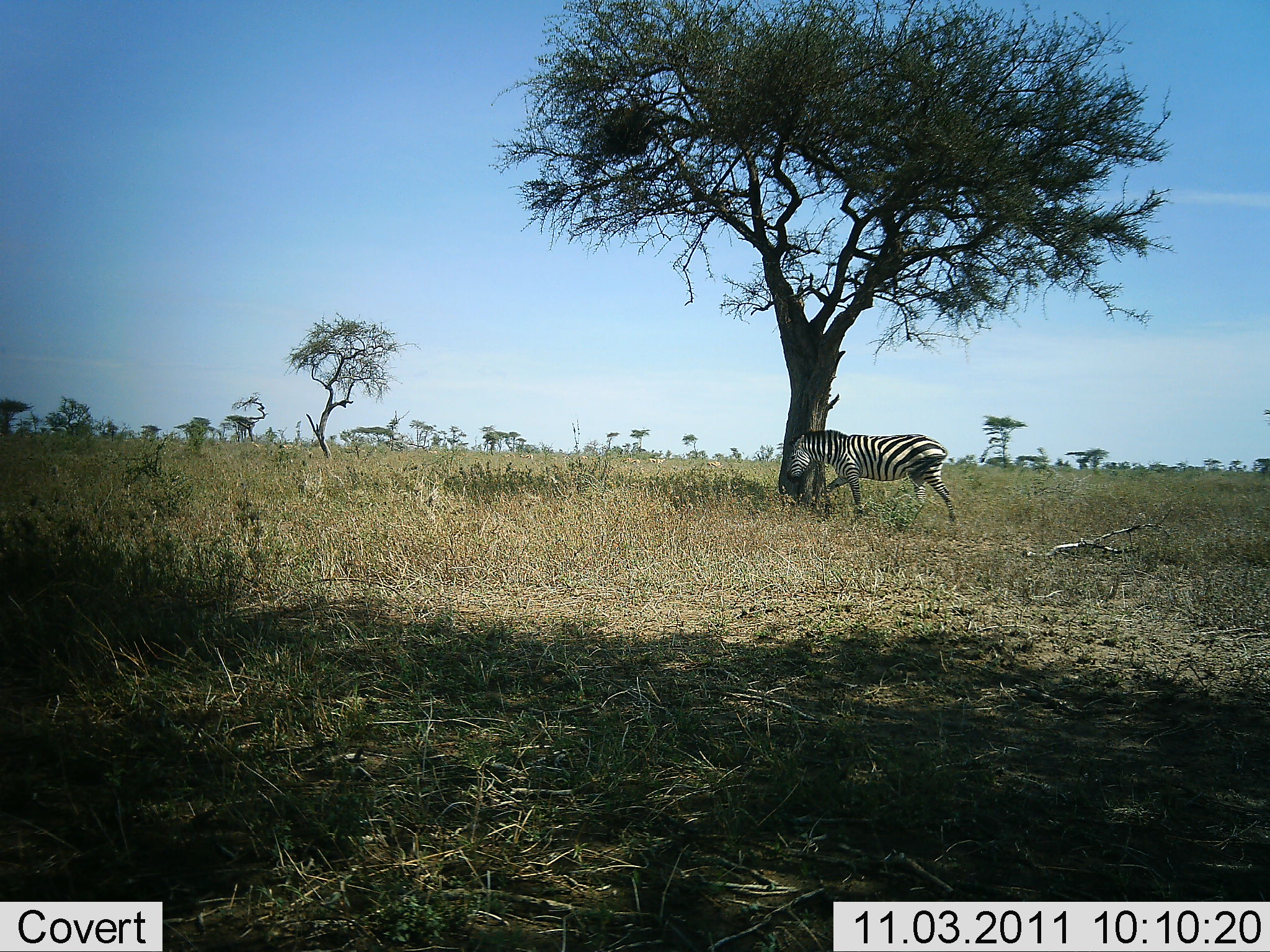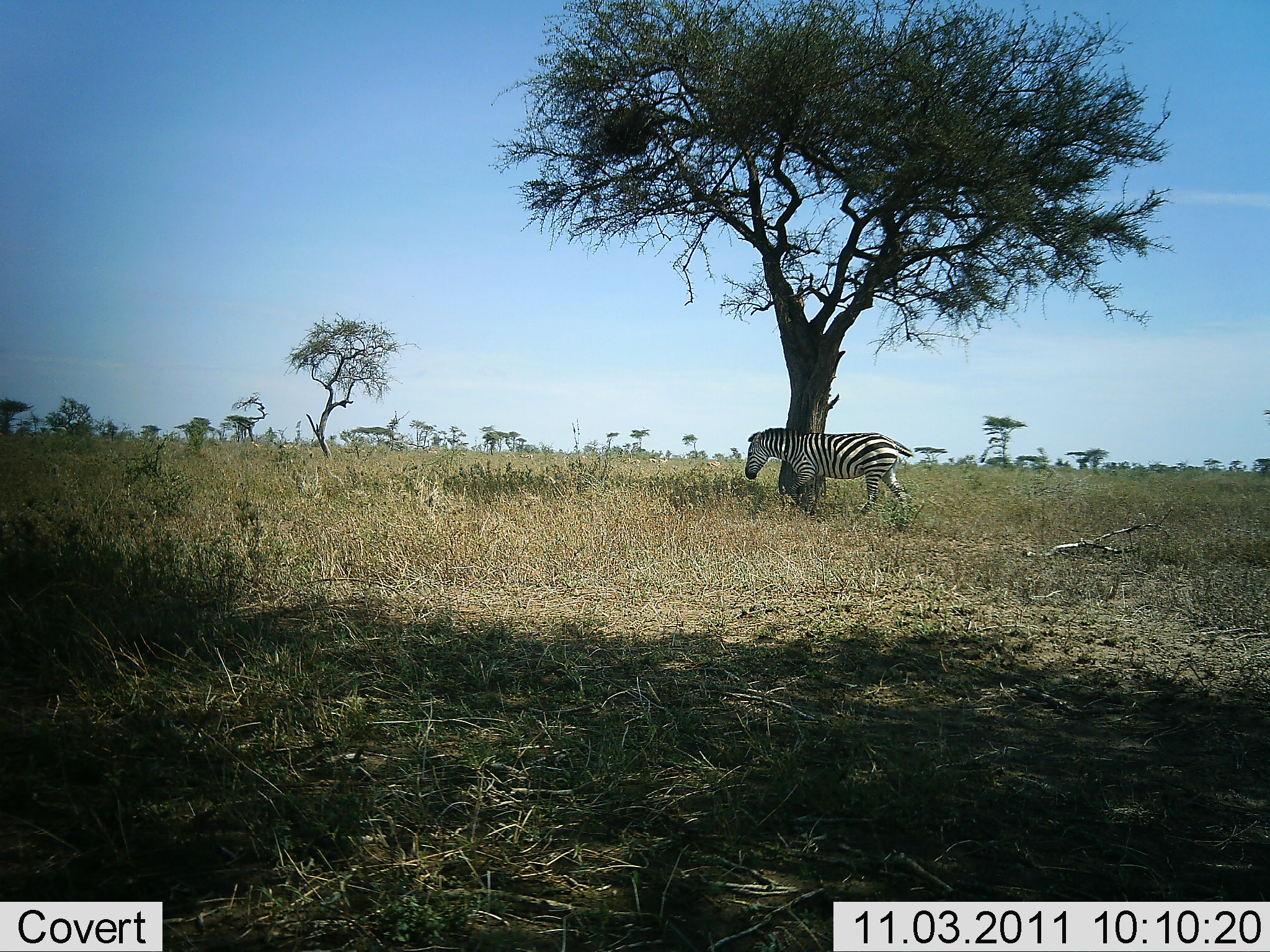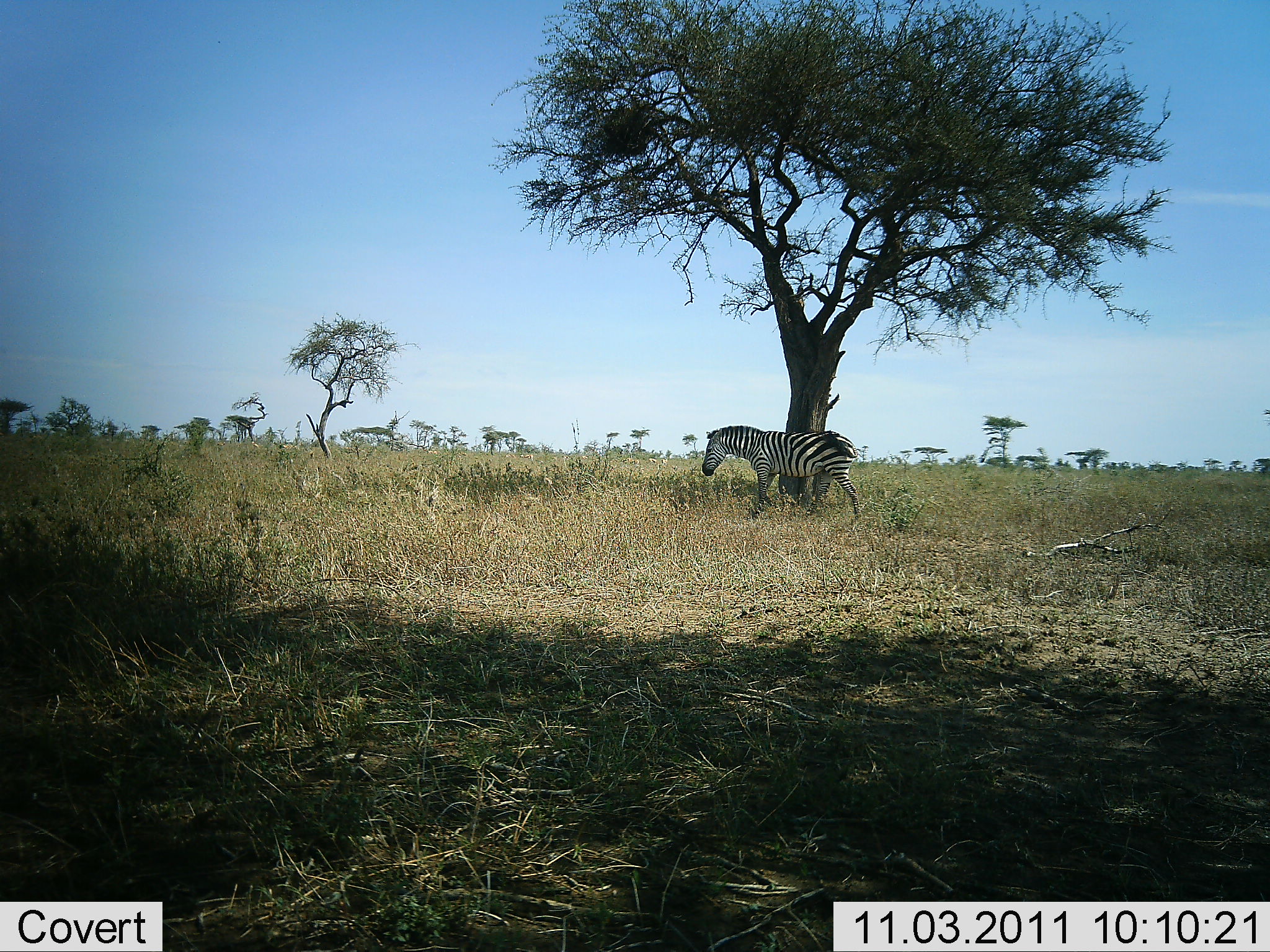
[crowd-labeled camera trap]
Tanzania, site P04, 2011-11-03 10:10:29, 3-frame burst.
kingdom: Animalia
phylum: Chordata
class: Mammalia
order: Perissodactyla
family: Equidae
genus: Equus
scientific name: Equus quagga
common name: plains zebra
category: zebra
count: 1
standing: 18%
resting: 9%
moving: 82%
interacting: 0%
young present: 9%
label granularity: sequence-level